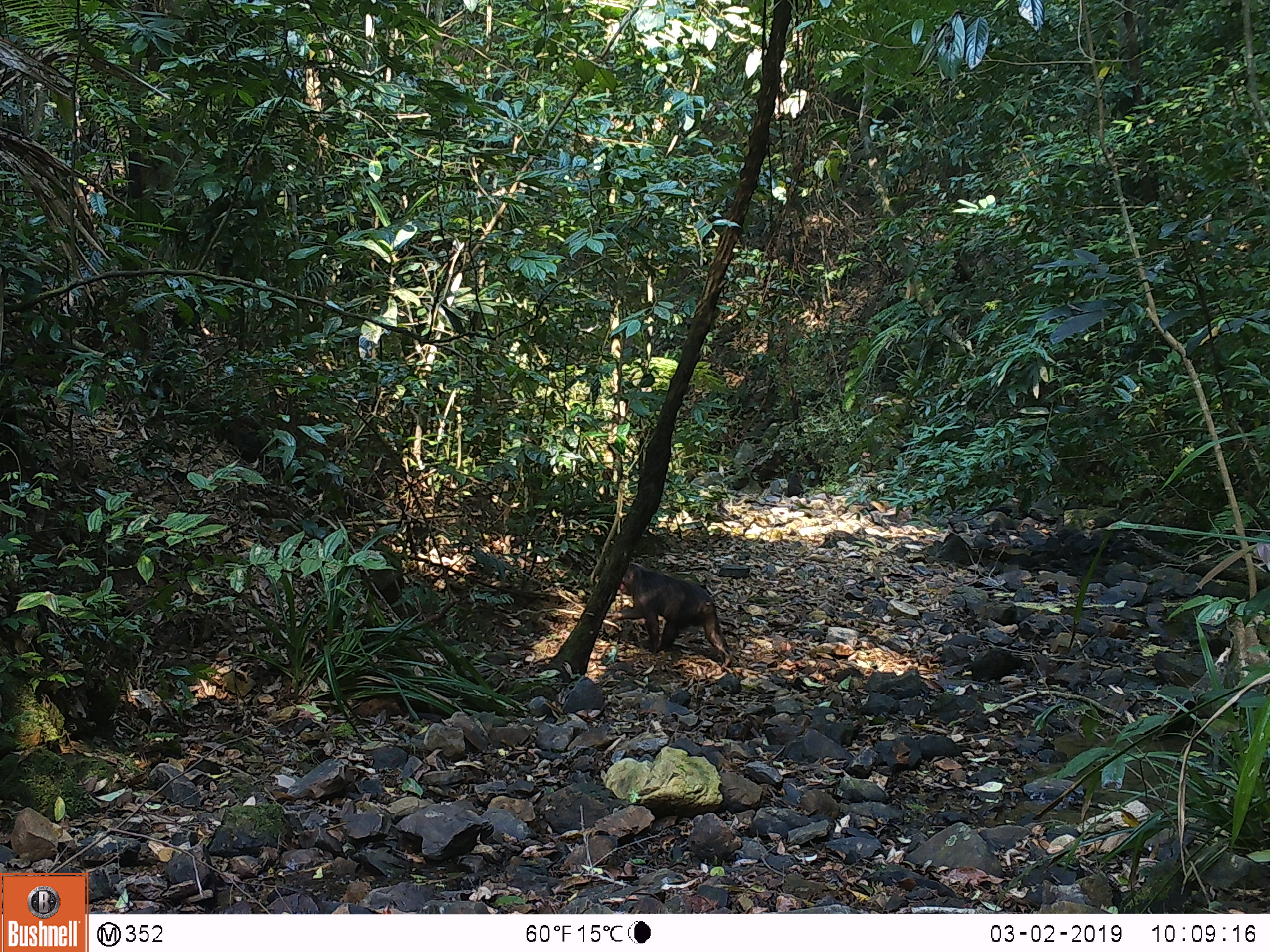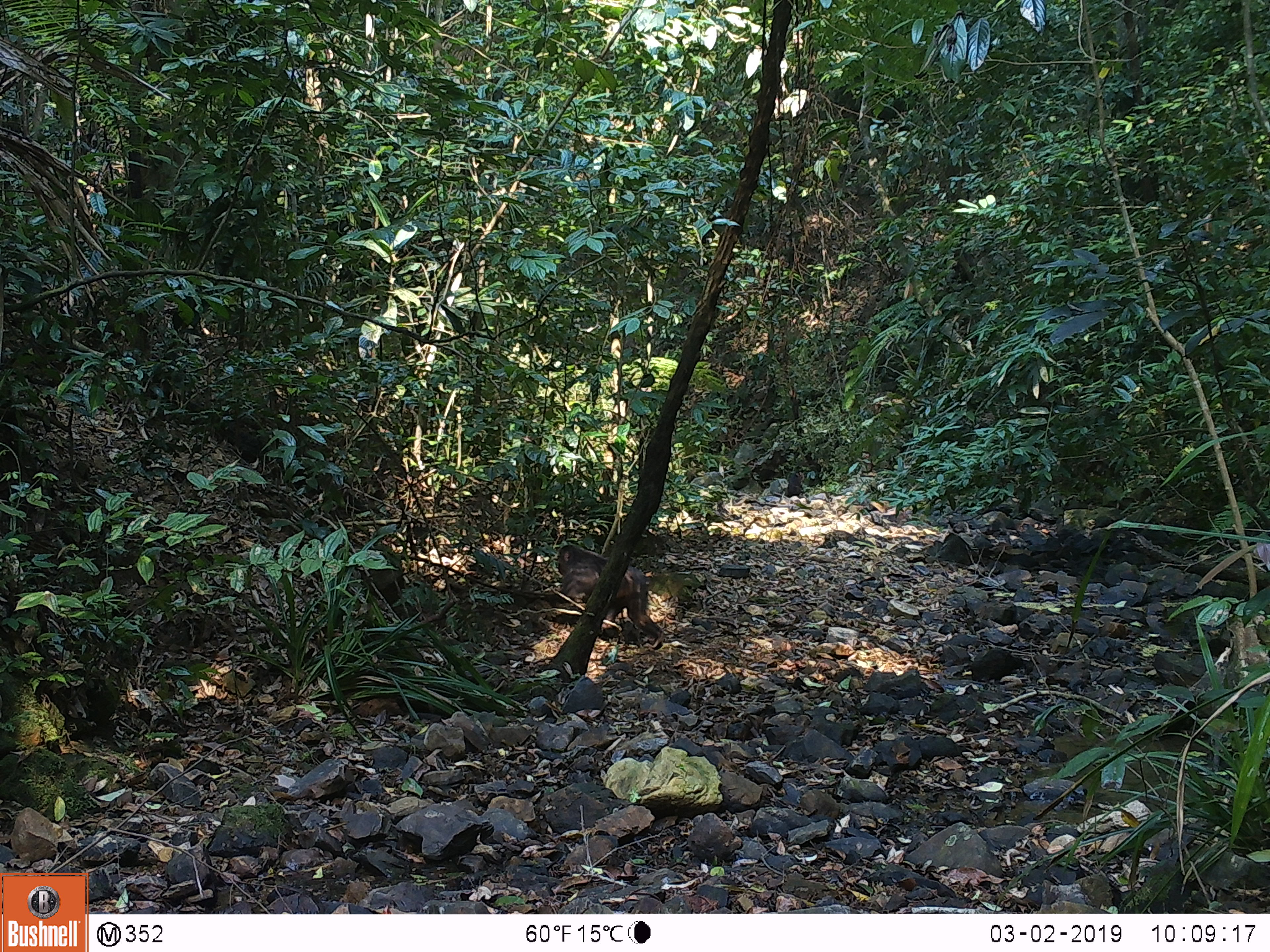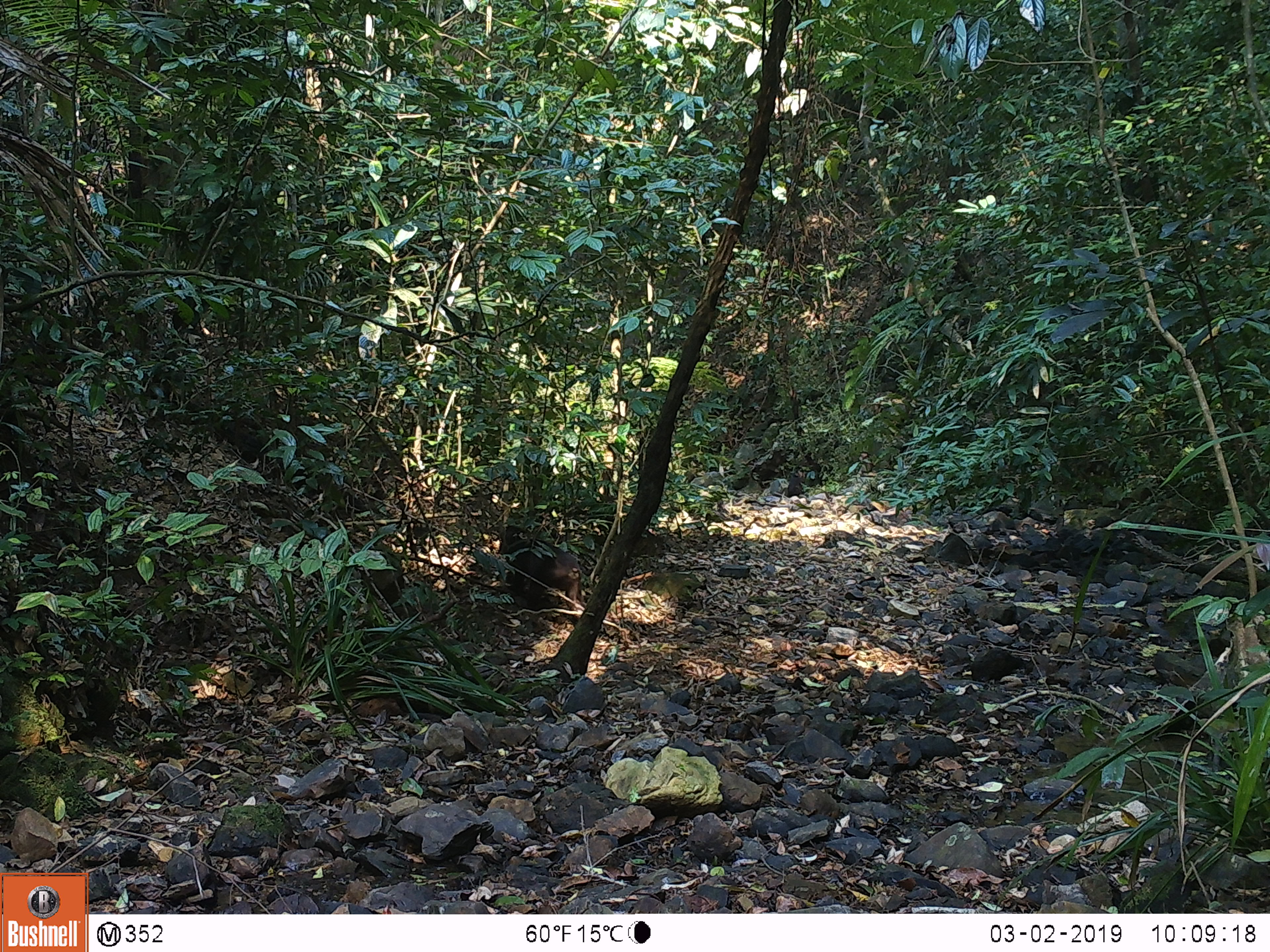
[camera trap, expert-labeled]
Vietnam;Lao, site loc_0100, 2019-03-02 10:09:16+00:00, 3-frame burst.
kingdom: Animalia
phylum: Chordata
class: Mammalia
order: Primates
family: Cercopithecidae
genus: Macaca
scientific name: Macaca arctoides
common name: stump-tailed macaque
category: stump tailed macaque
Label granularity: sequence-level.